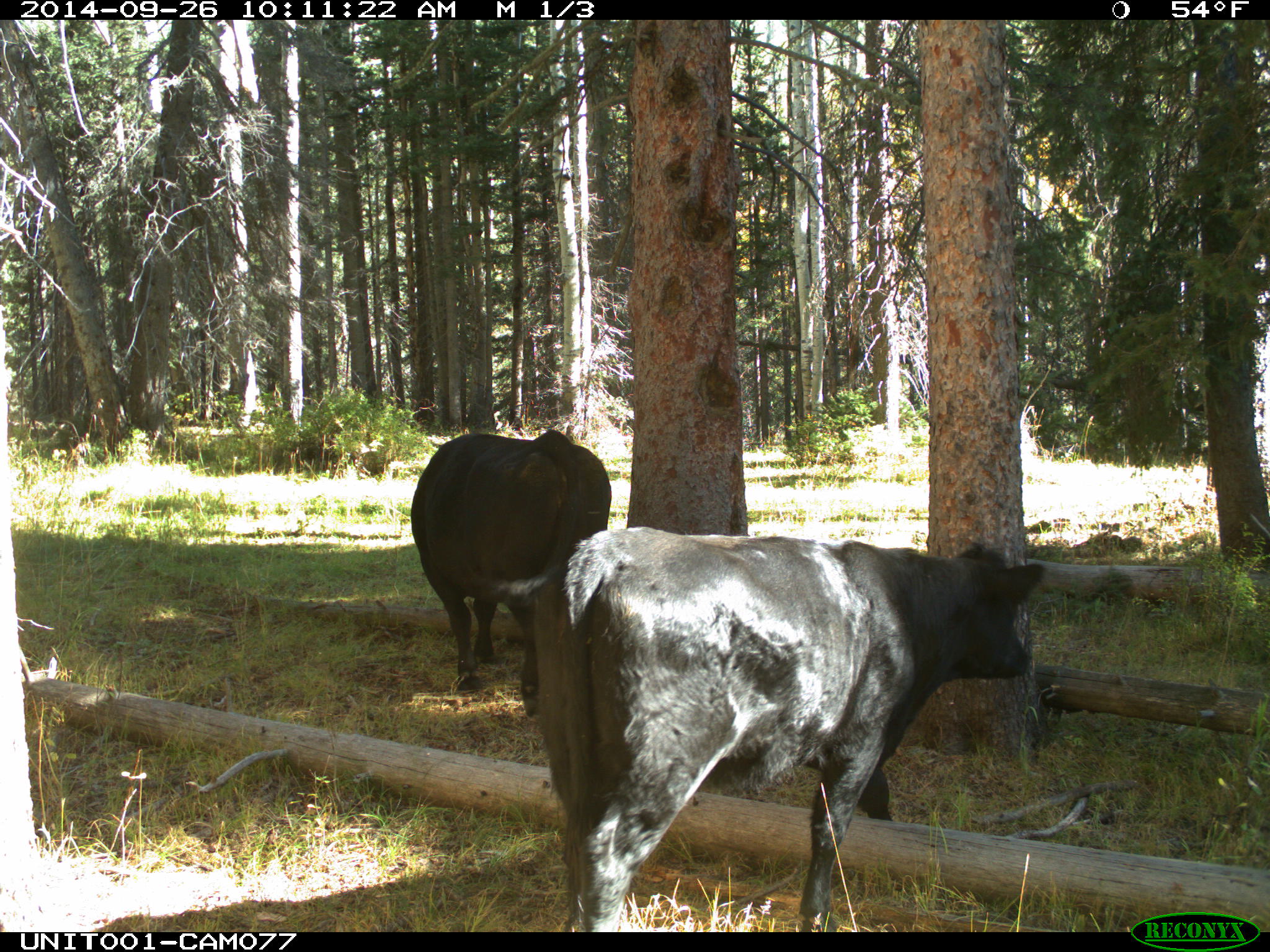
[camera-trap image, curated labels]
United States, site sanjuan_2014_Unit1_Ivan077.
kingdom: Animalia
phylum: Chordata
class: Mammalia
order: Artiodactyla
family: Bovidae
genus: Bos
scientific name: Bos taurus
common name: domestic cow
Bos taurus (domestic cow).